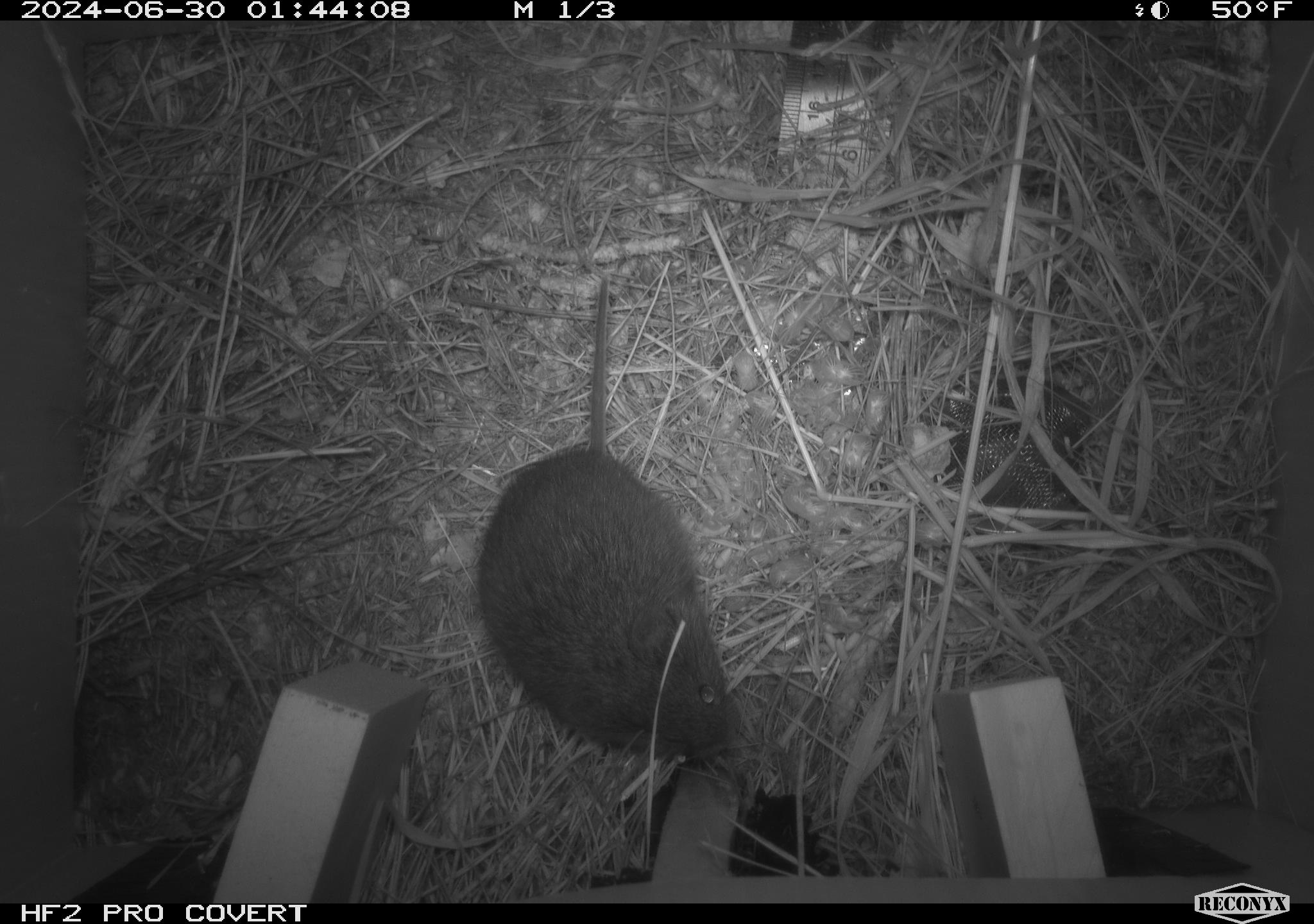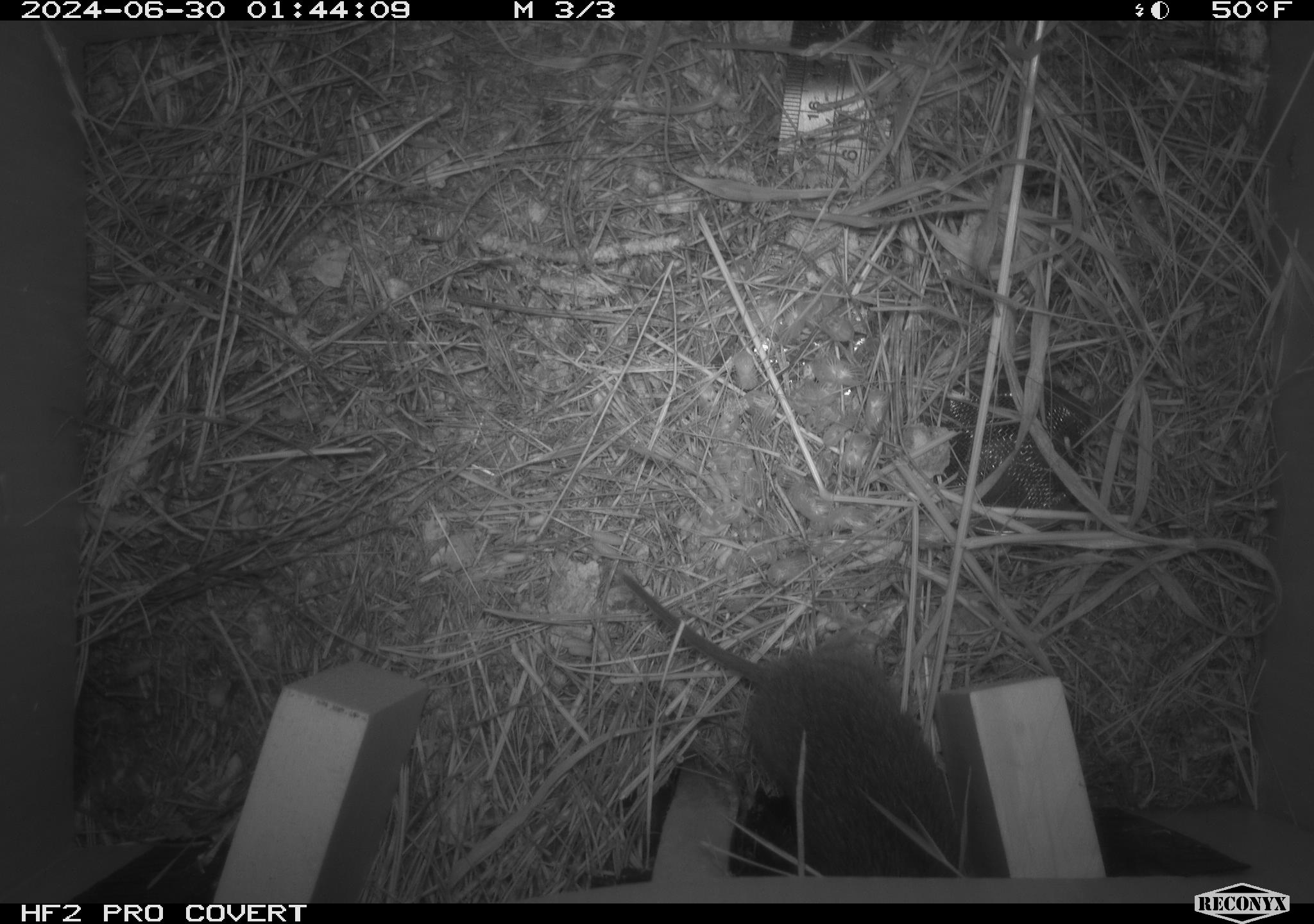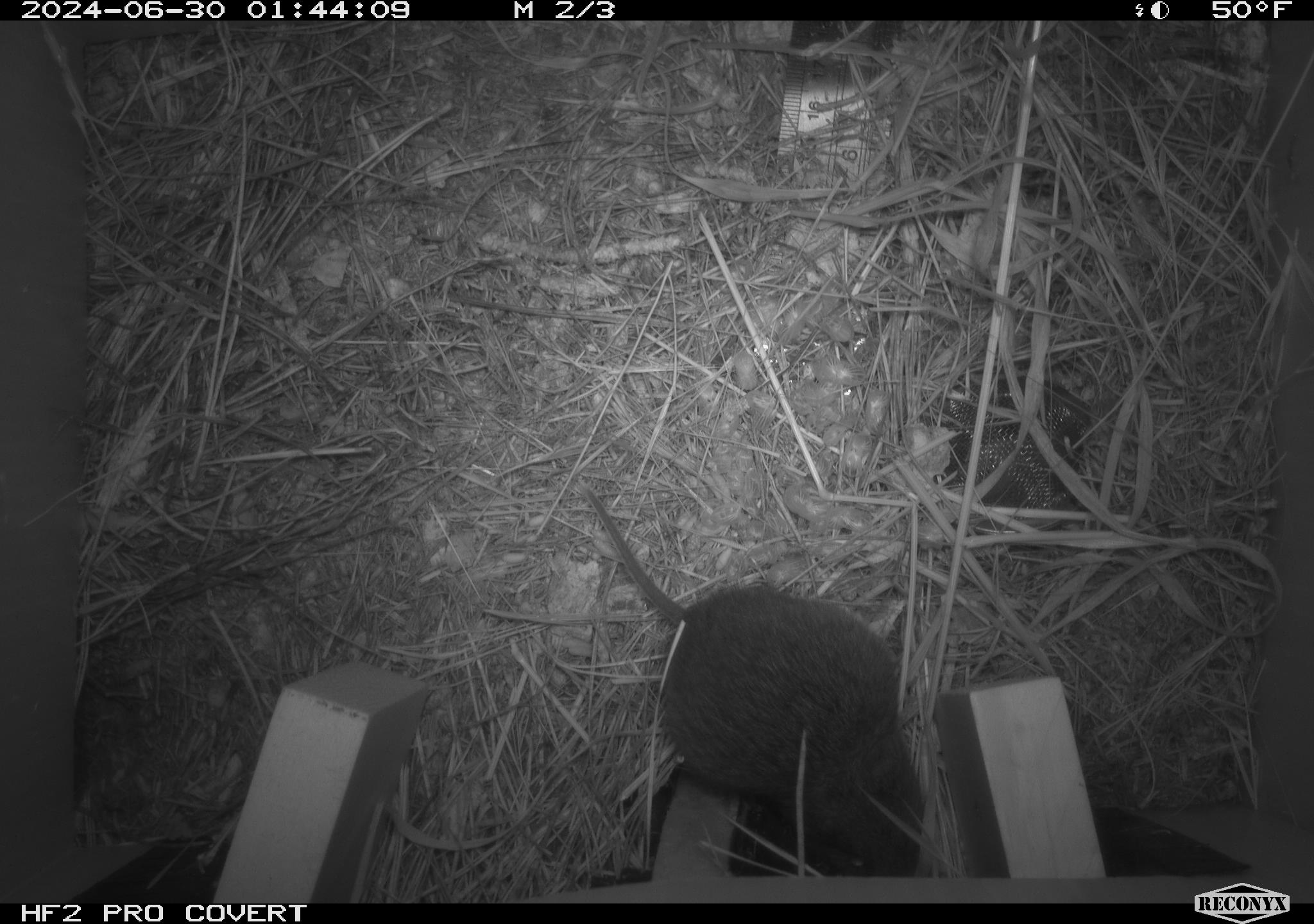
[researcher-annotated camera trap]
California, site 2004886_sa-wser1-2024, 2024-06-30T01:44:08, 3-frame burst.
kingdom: Animalia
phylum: Chordata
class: Mammalia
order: Rodentia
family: Cricetidae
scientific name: Arvicolinae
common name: voles, lemmings, and muskrats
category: arvicolinae subfamily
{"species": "arvicolinae subfamily (voles, lemmings, and muskrats) (Arvicolinae)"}